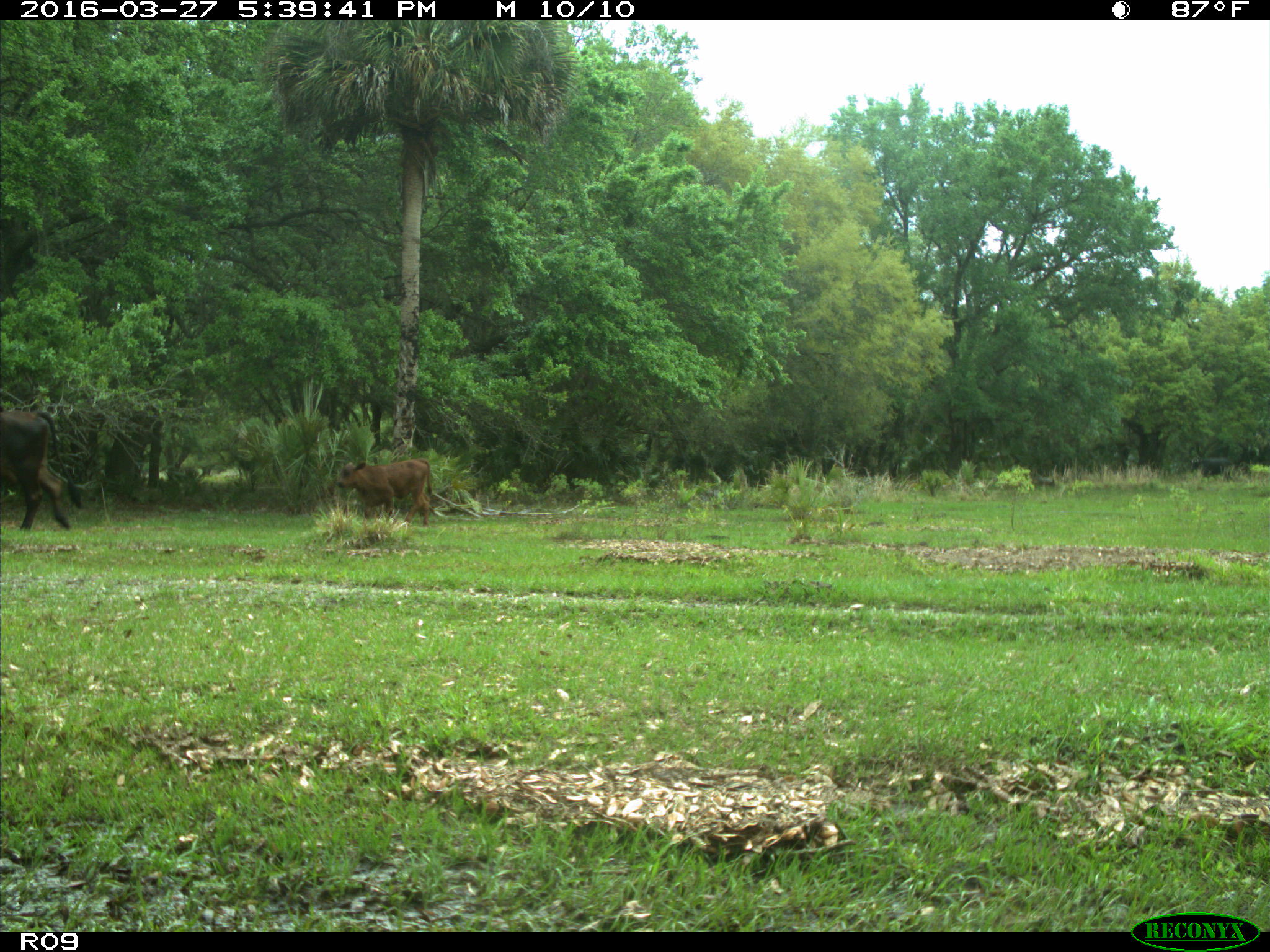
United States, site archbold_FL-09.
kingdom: Animalia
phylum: Chordata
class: Mammalia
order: Artiodactyla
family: Bovidae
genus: Bos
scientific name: Bos taurus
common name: domestic cow